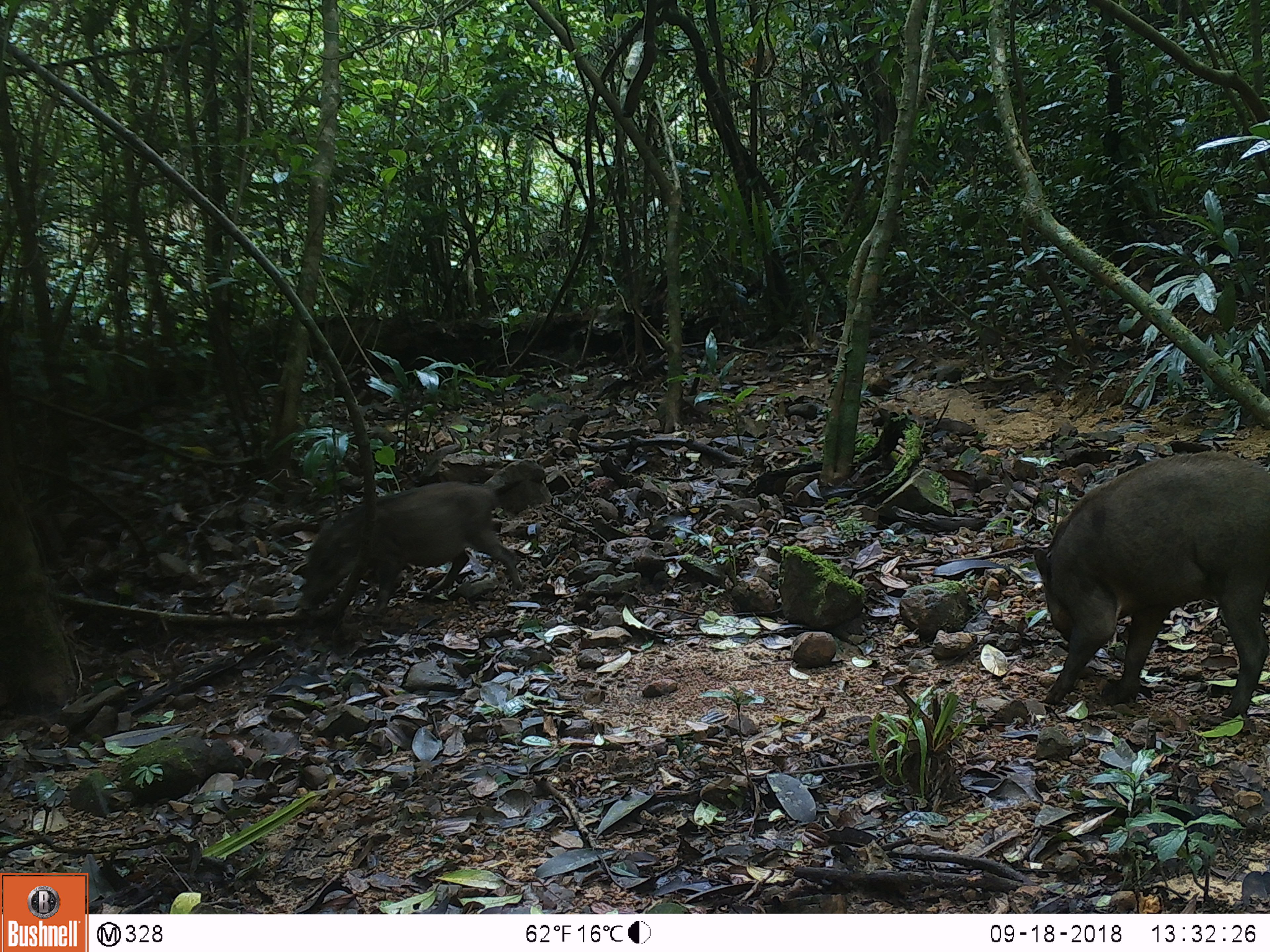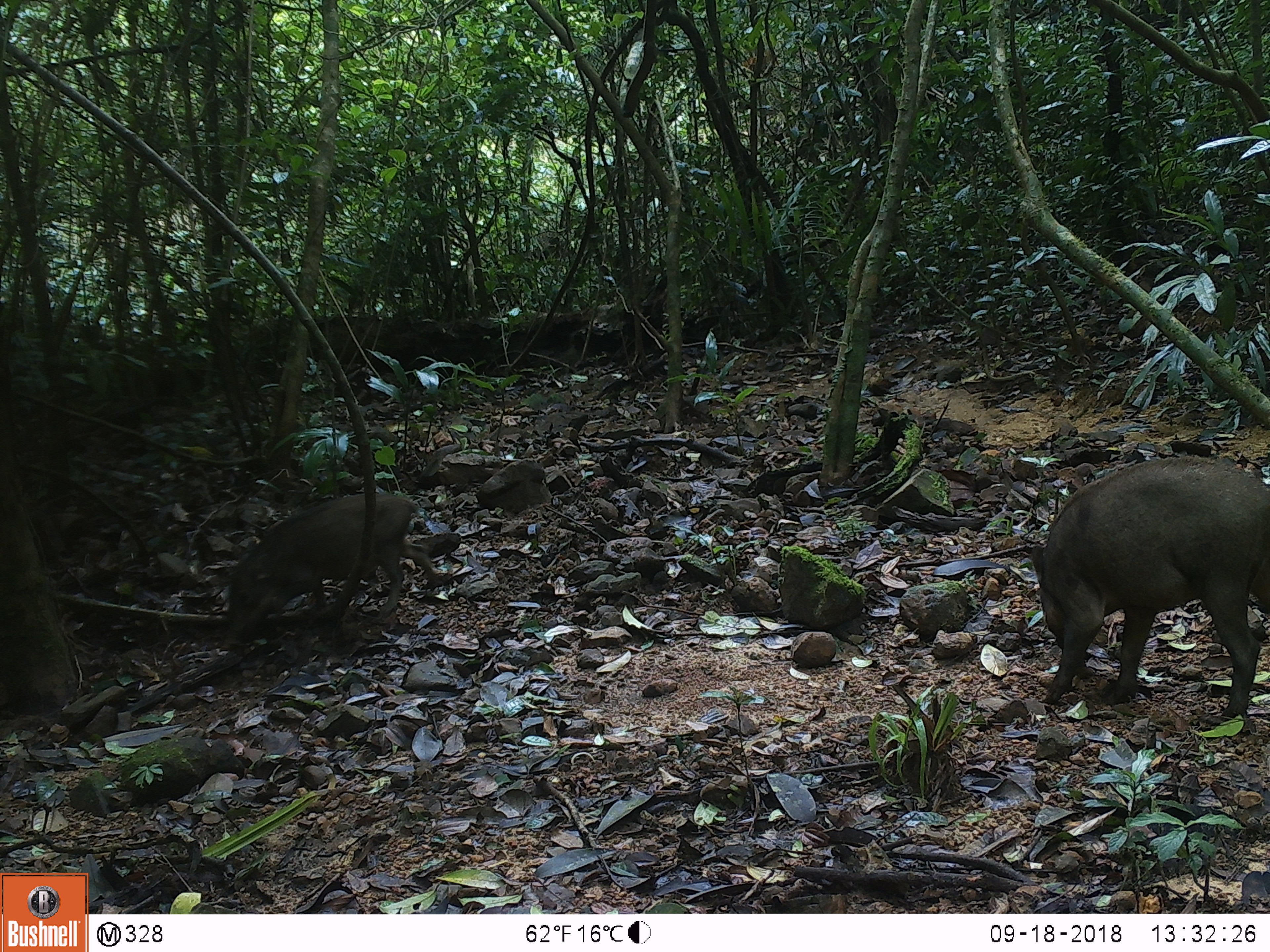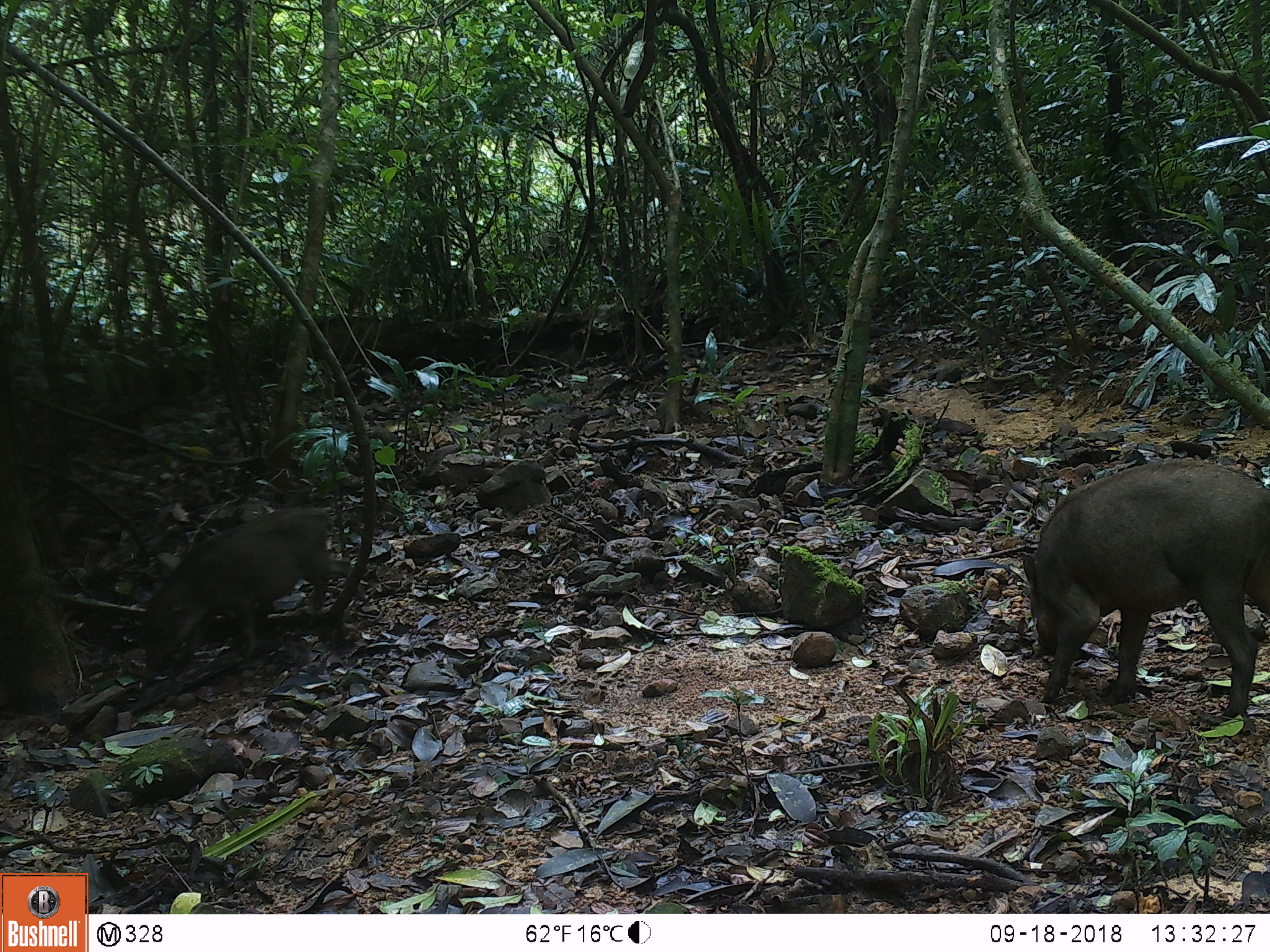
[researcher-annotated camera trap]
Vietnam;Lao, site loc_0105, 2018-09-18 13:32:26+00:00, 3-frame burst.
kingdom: Animalia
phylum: Chordata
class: Mammalia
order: Artiodactyla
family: Suidae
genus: Sus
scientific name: Sus scrofa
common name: eurasian wild pig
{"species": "eurasian wild pig (Sus scrofa)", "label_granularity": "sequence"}